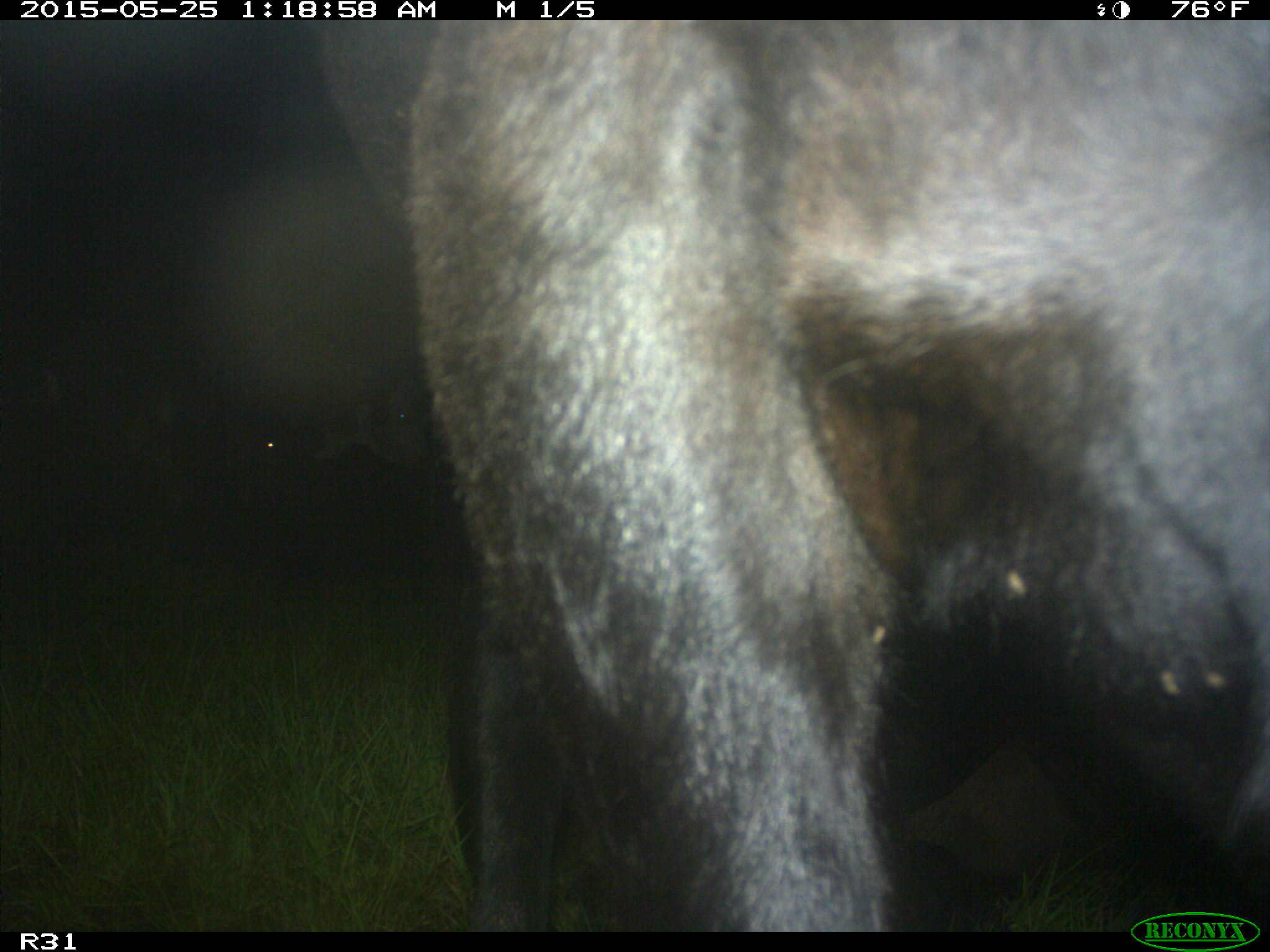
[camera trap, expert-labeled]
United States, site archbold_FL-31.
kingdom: Animalia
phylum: Chordata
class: Mammalia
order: Artiodactyla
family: Bovidae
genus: Bos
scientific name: Bos taurus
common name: domestic cow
Bos taurus (domestic cow).